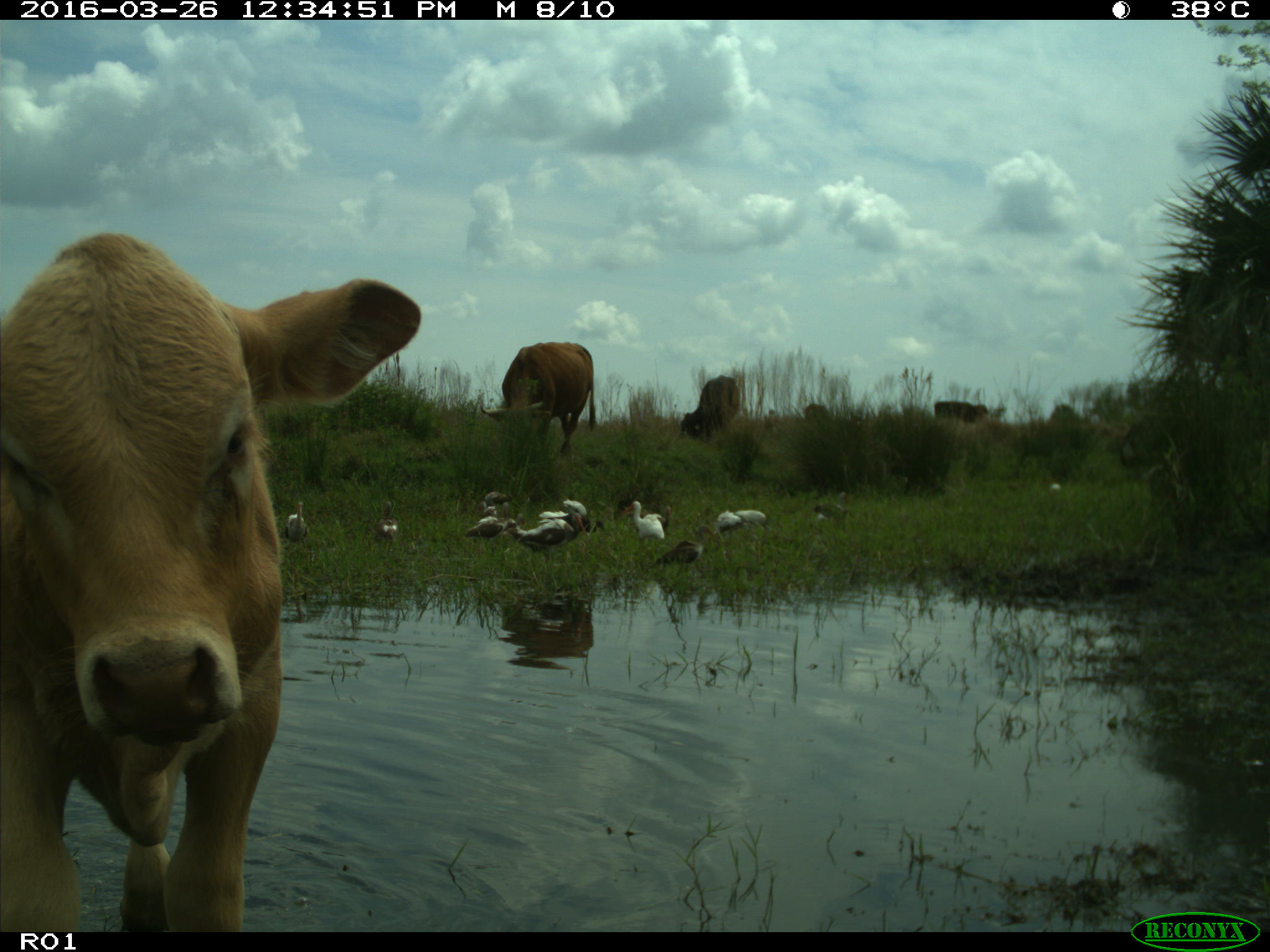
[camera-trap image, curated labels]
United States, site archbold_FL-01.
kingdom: Animalia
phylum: Chordata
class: Mammalia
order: Artiodactyla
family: Bovidae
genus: Bos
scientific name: Bos taurus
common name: domestic cow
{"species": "Bos taurus (domestic cow)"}